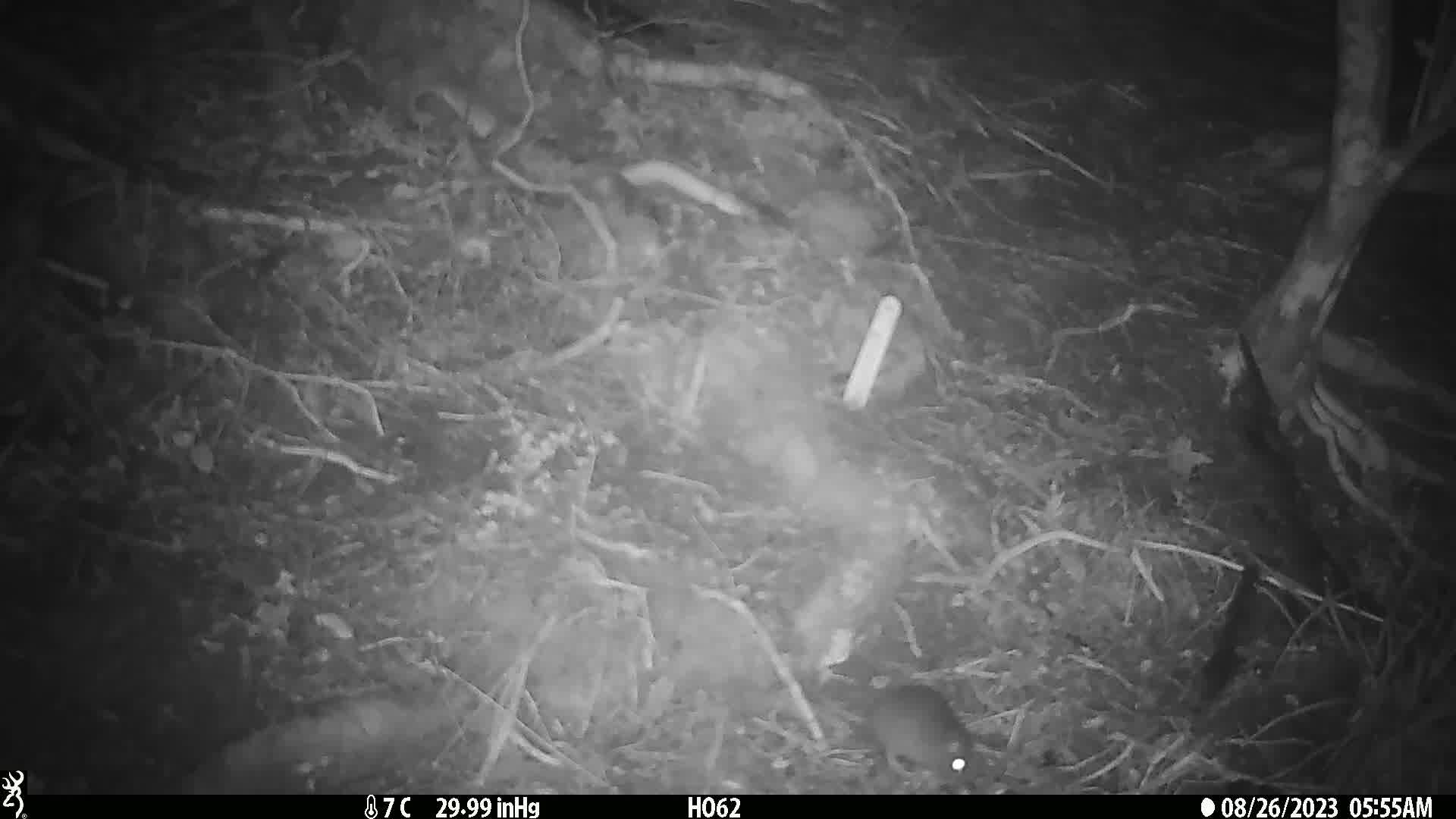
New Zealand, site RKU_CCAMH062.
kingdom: Animalia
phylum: Chordata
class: Mammalia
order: Rodentia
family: Muridae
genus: Rattus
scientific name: Rattus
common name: rat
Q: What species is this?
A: Rat (Rattus).